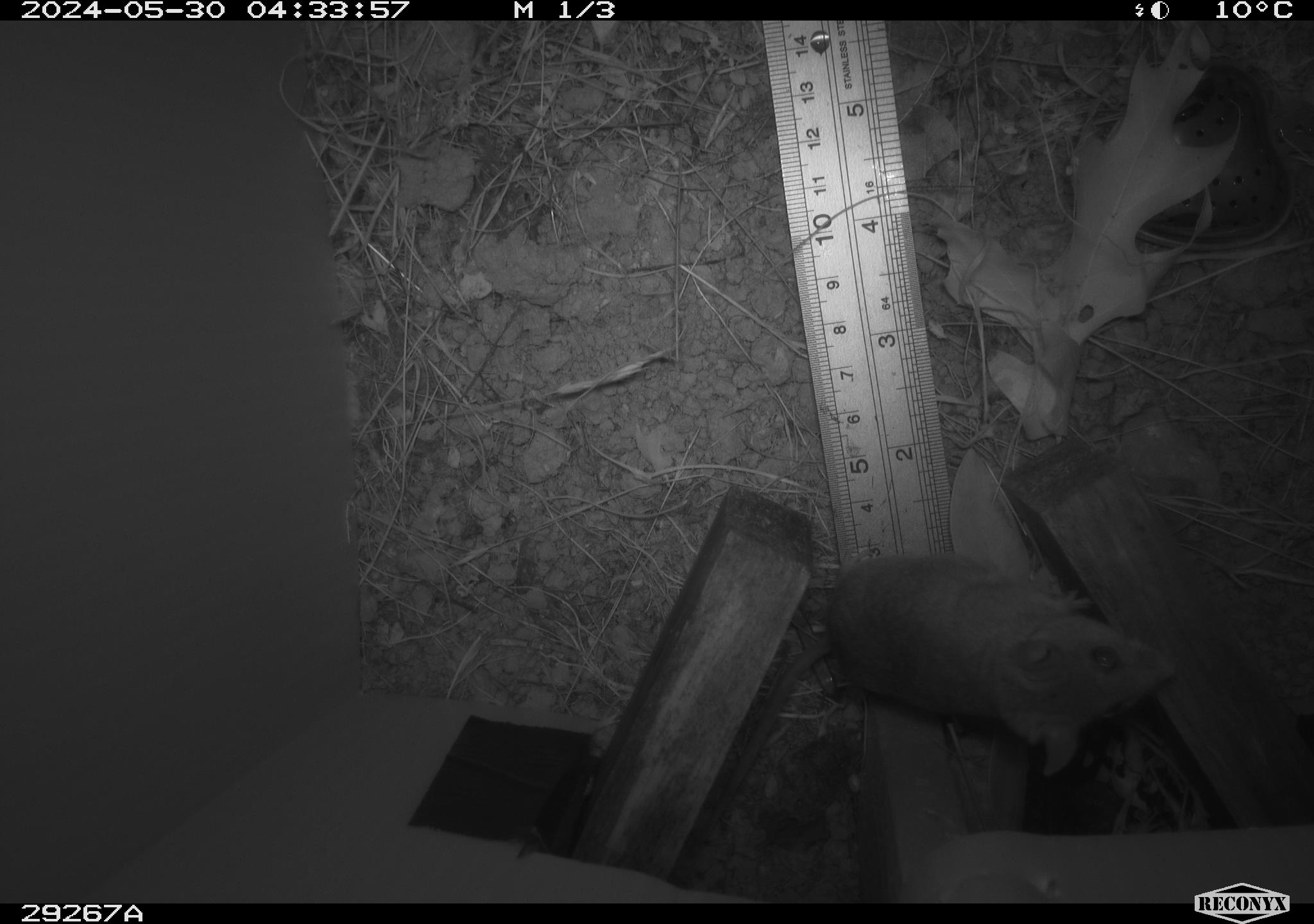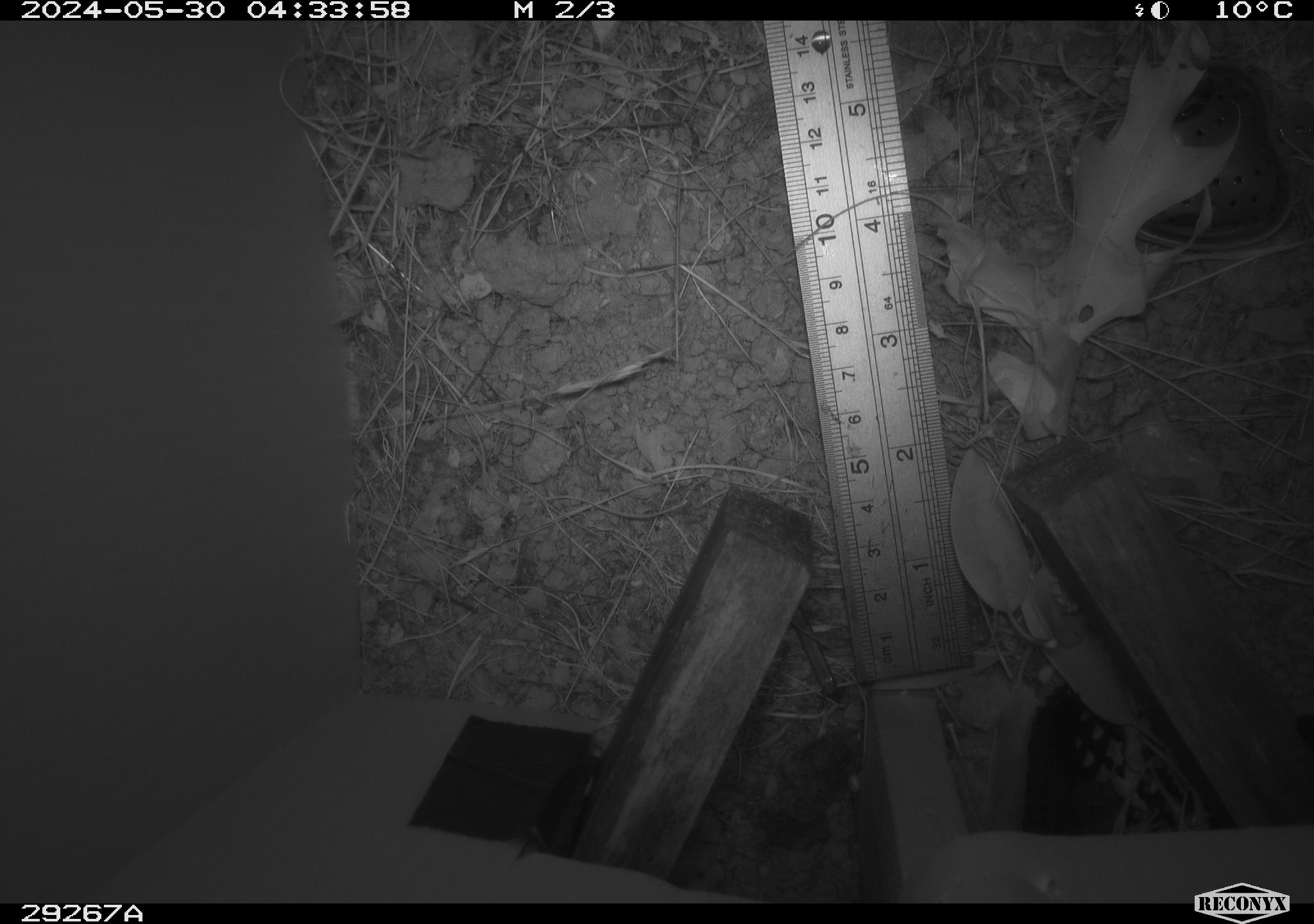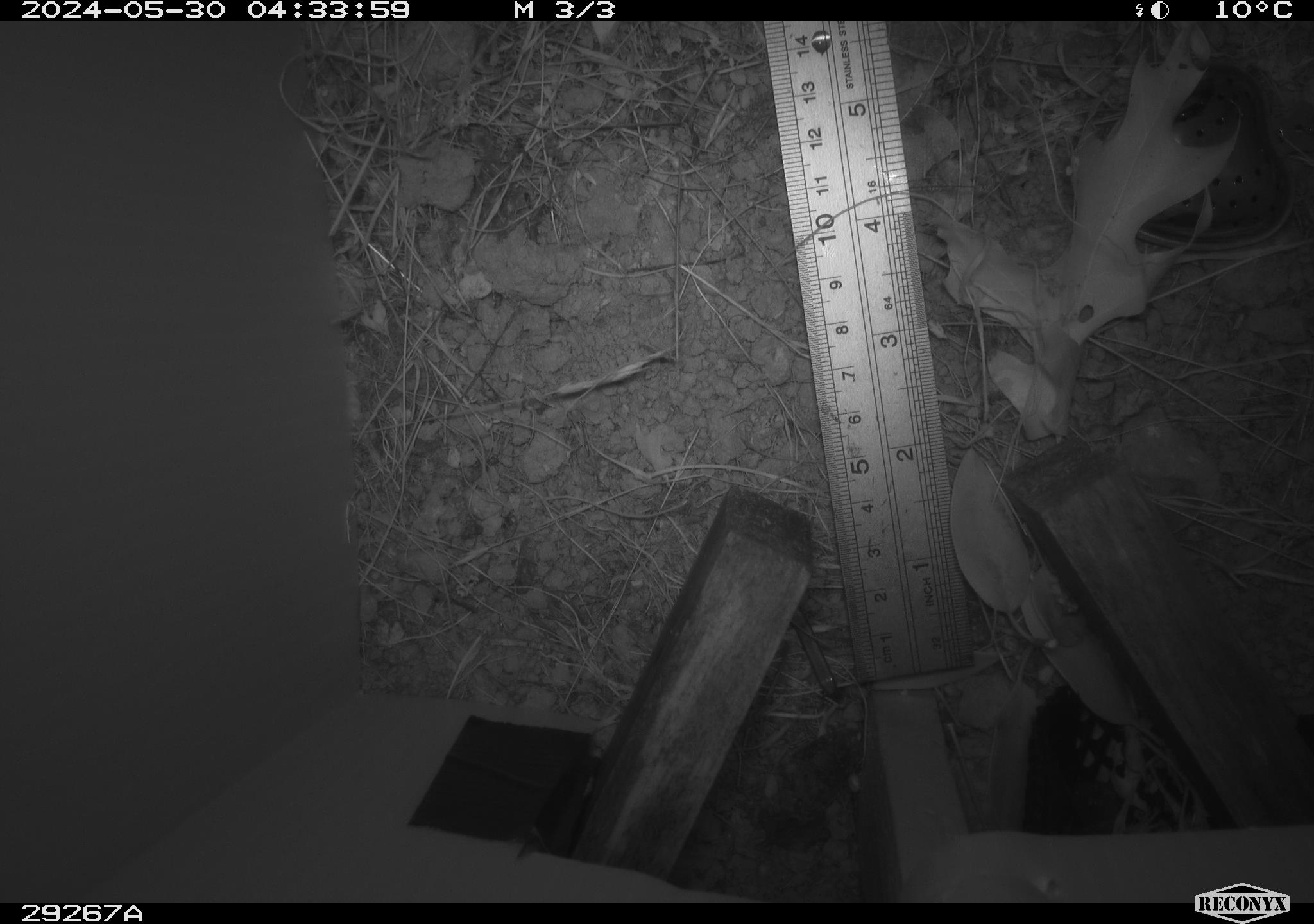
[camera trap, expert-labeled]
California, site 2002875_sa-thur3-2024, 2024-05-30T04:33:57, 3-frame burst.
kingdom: Animalia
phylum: Chordata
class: Mammalia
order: Rodentia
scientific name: Rodentia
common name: mouse species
Mouse species (Rodentia).